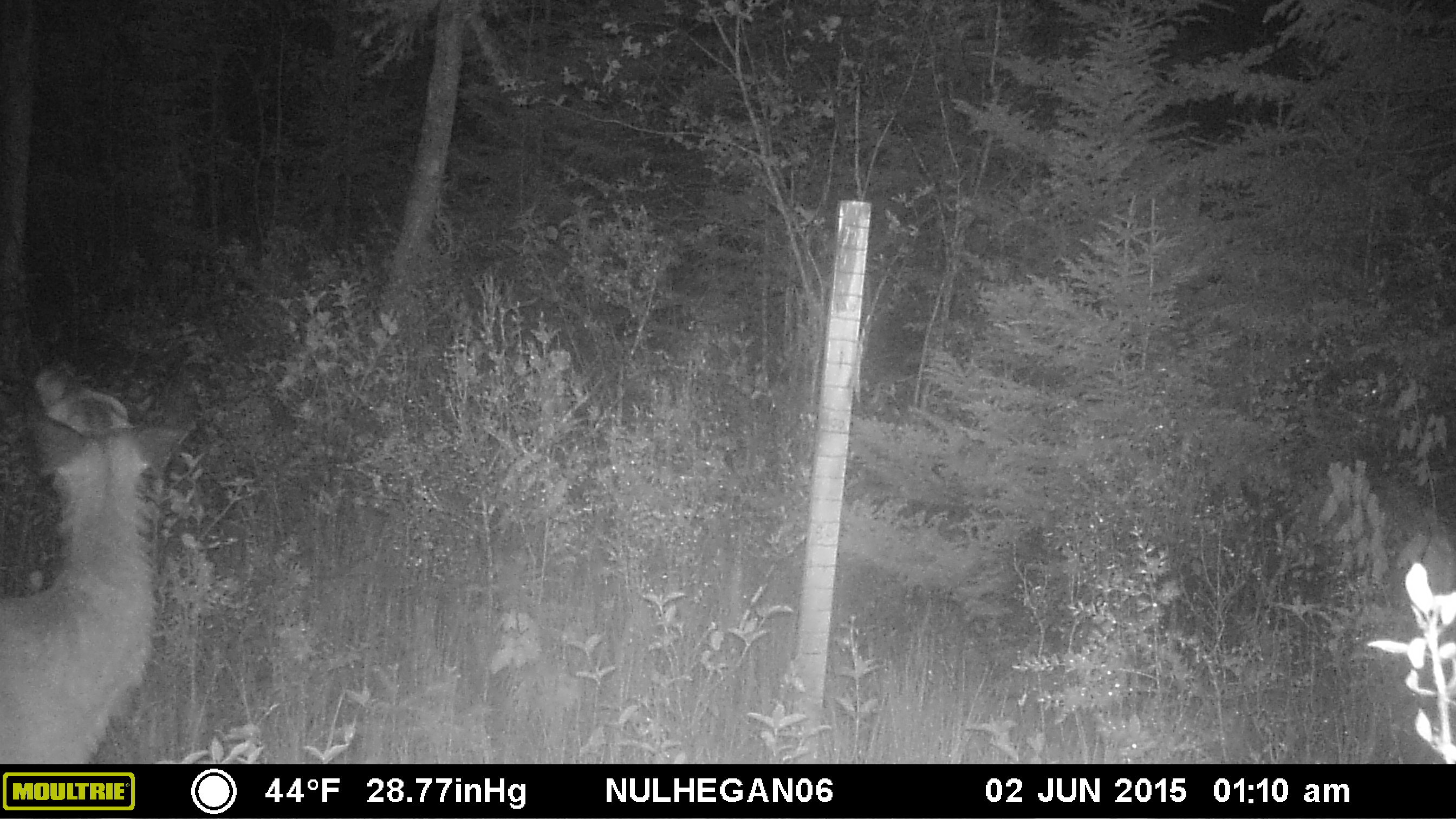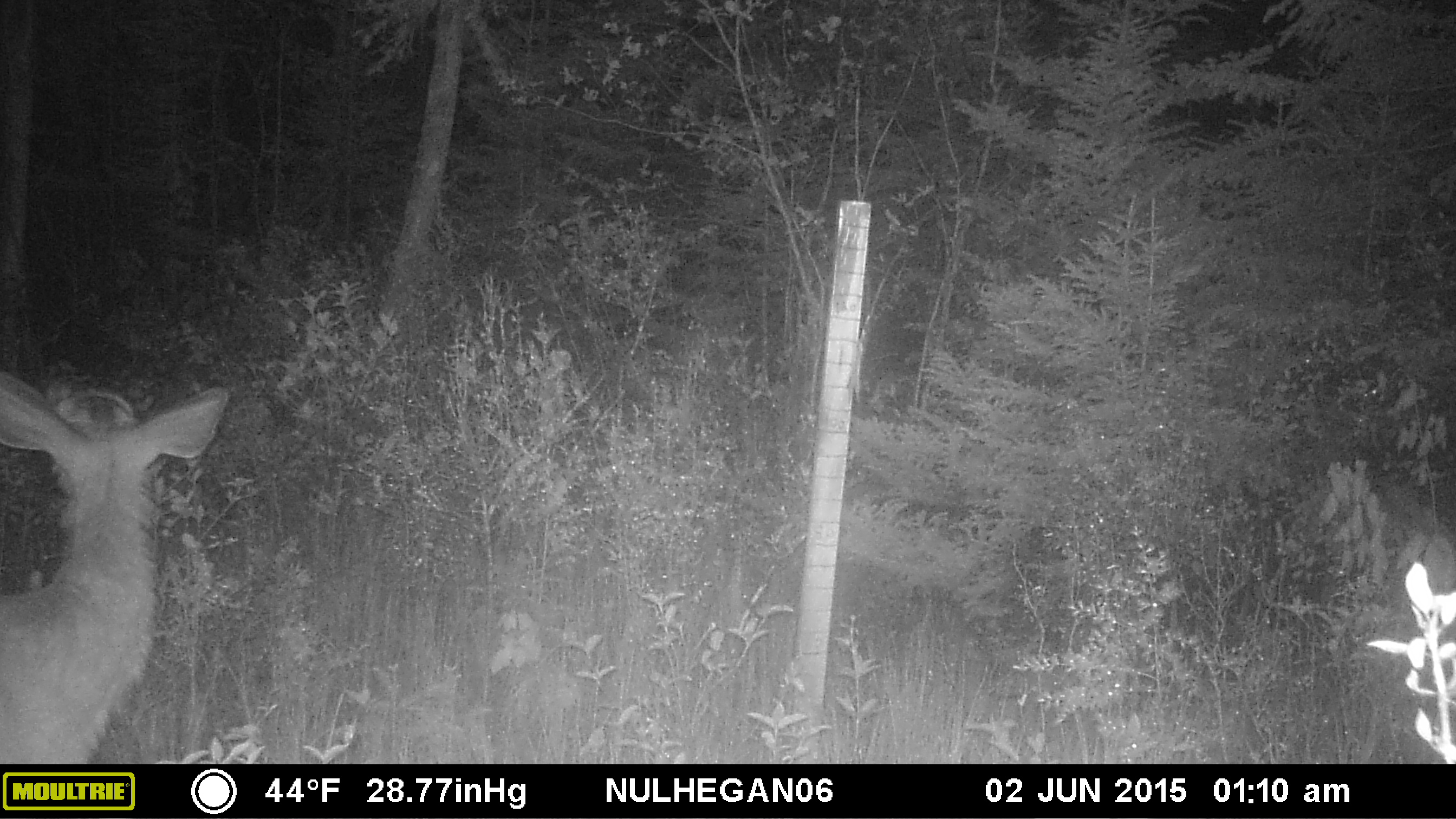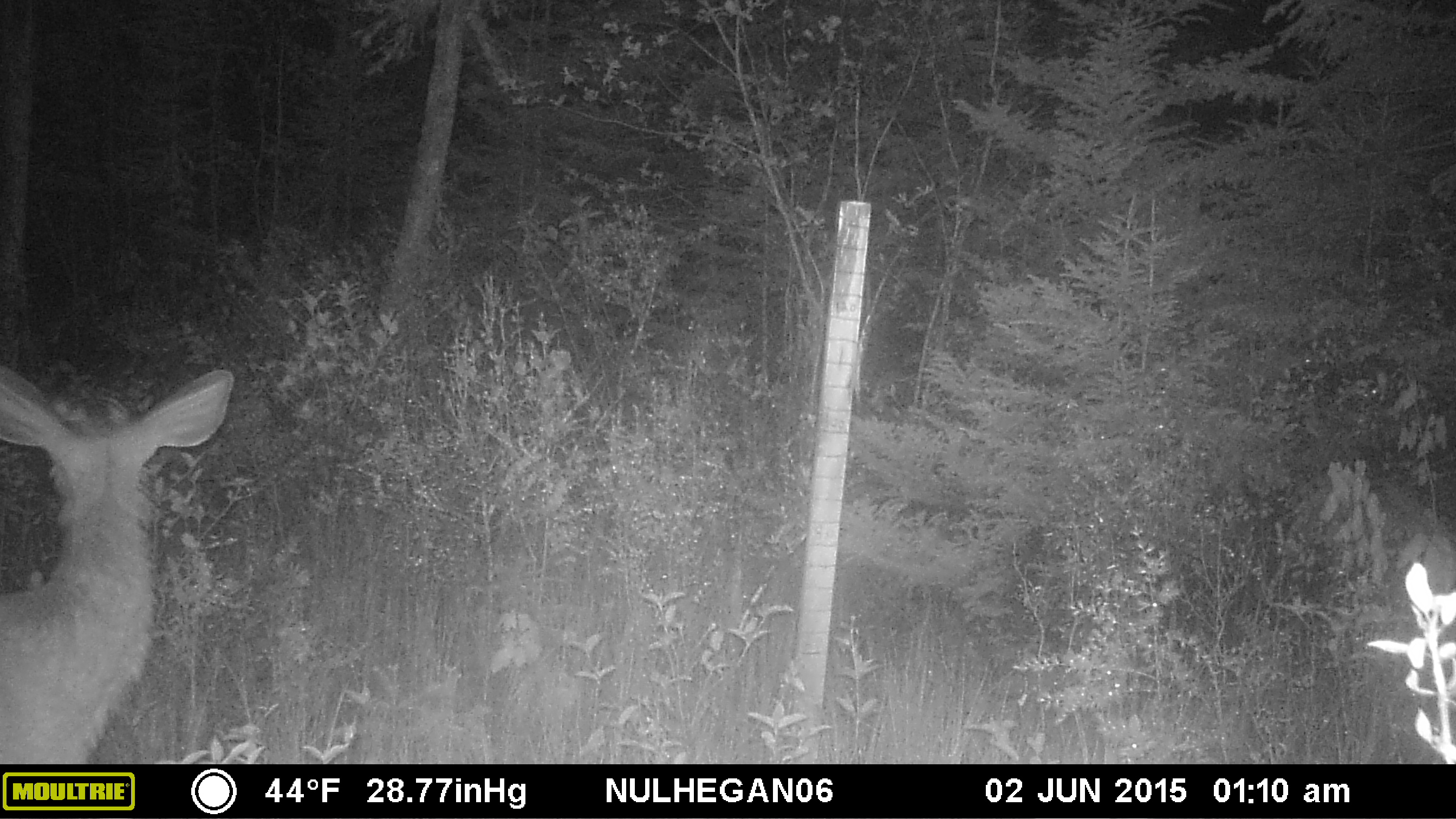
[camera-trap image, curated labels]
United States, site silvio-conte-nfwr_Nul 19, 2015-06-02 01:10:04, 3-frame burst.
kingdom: Animalia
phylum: Chordata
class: Mammalia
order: Artiodactyla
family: Cervidae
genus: Odocoileus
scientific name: Odocoileus virginianus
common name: white-tailed deer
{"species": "white-tailed deer (Odocoileus virginianus)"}